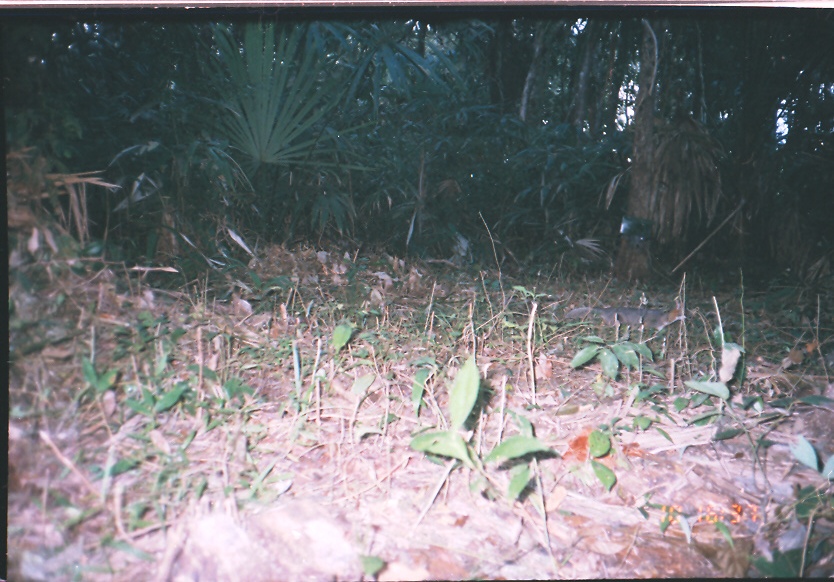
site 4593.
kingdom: Animalia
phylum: Chordata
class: Mammalia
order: Carnivora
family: Canidae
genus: Urocyon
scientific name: Urocyon cinereoargenteus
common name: gray fox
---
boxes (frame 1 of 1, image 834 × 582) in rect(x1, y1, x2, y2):
urocyon cinereoargenteus: rect(561, 301, 688, 341)